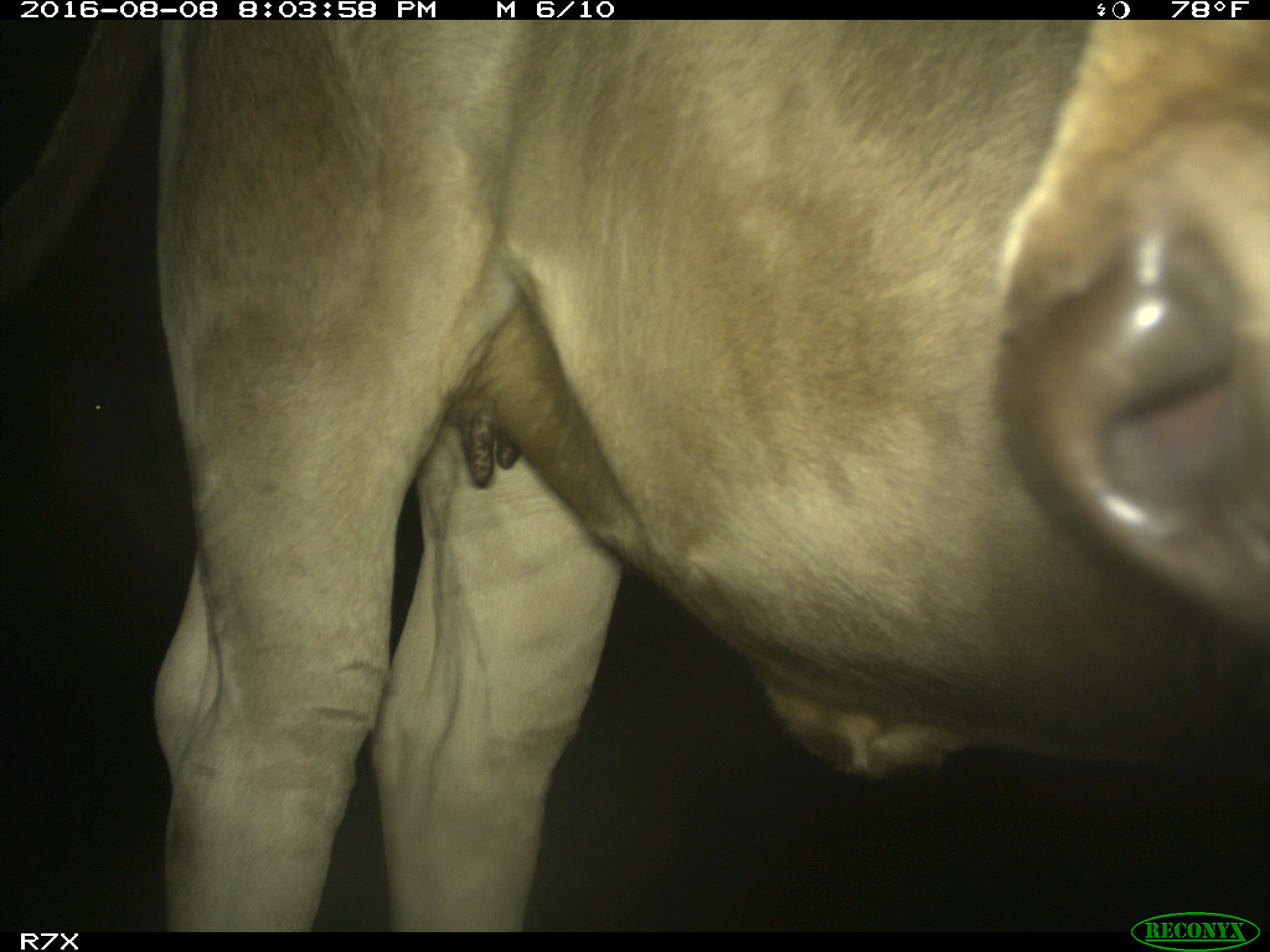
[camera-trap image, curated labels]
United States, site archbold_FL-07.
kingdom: Animalia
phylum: Chordata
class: Mammalia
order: Artiodactyla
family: Bovidae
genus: Bos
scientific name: Bos taurus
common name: domestic cow